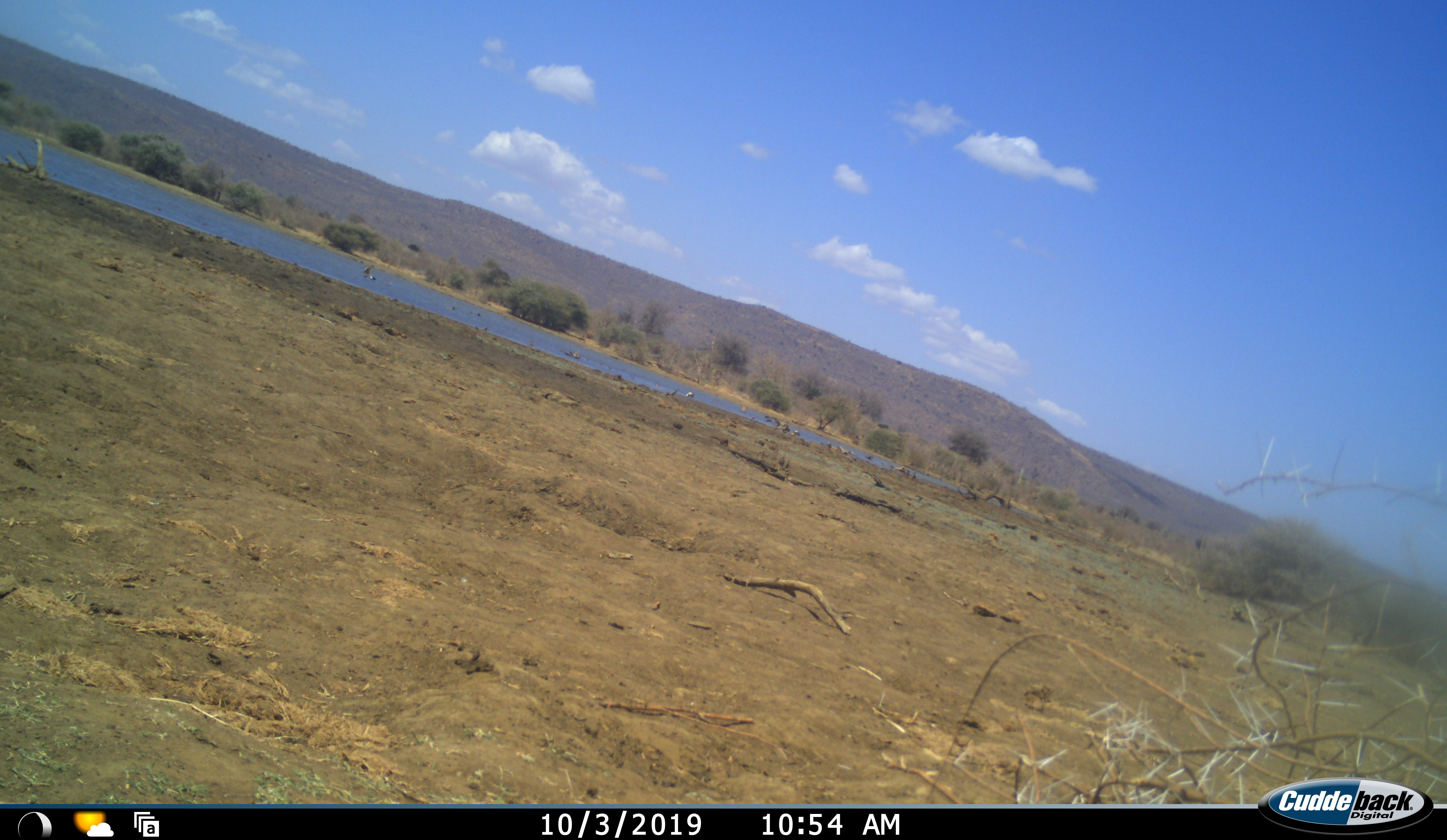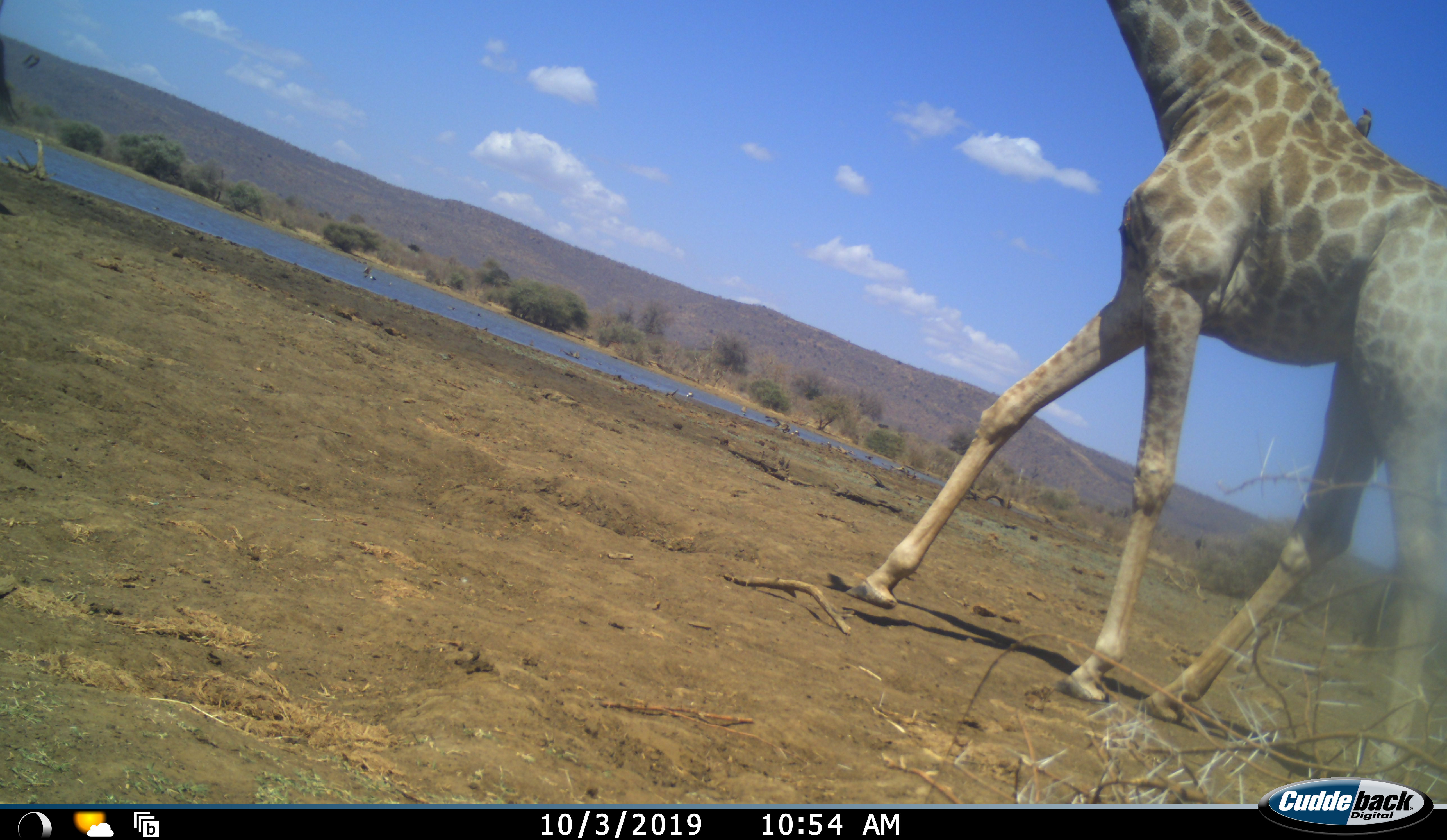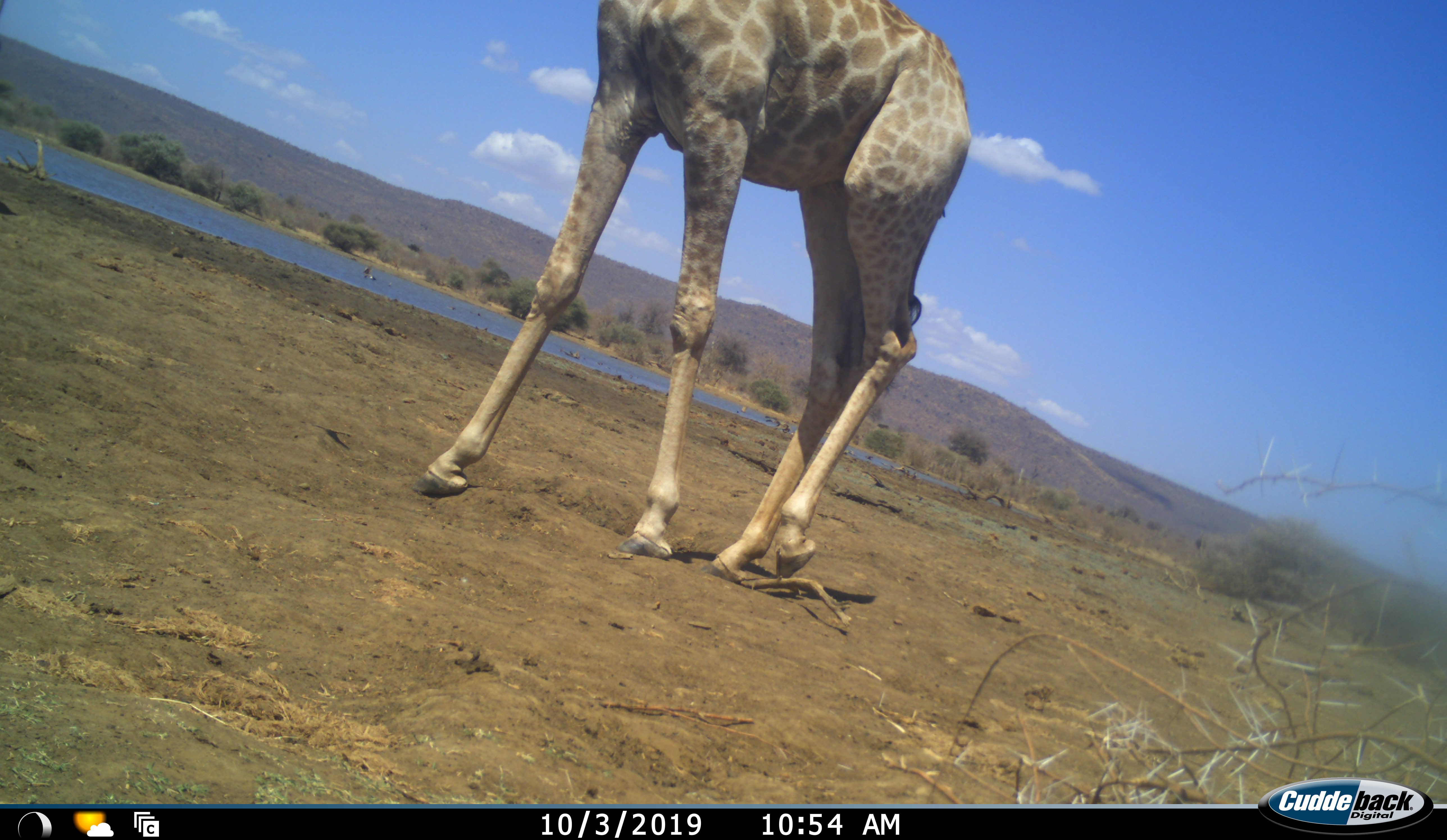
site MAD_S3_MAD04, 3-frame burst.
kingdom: Animalia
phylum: Chordata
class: Mammalia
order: Artiodactyla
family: Giraffidae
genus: Giraffa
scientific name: Giraffa camelopardalis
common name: giraffe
Giraffe (Giraffa camelopardalis), count 1. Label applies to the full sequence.